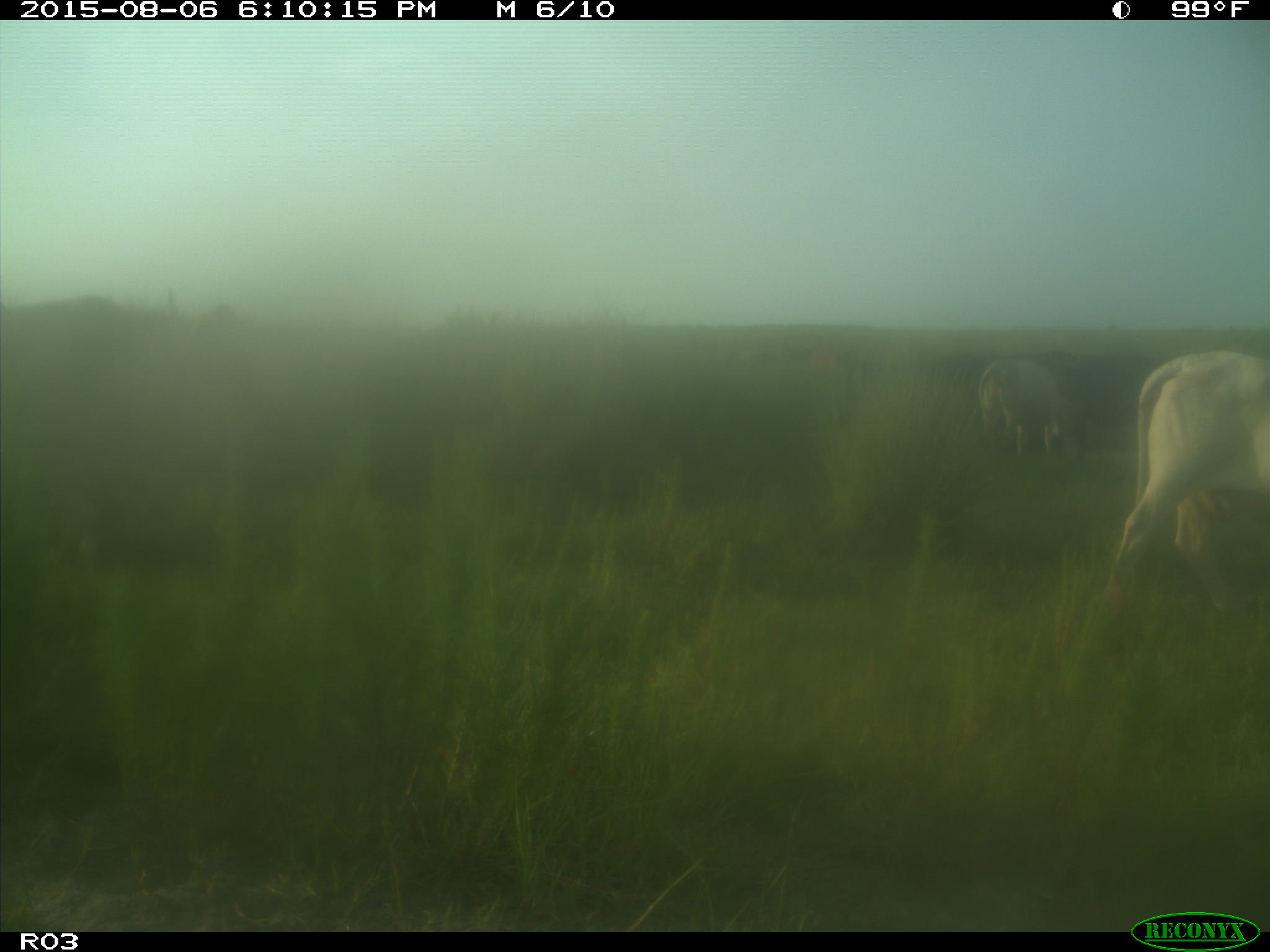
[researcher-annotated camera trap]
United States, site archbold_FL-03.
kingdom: Animalia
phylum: Chordata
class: Mammalia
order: Artiodactyla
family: Bovidae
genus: Bos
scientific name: Bos taurus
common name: domestic cow